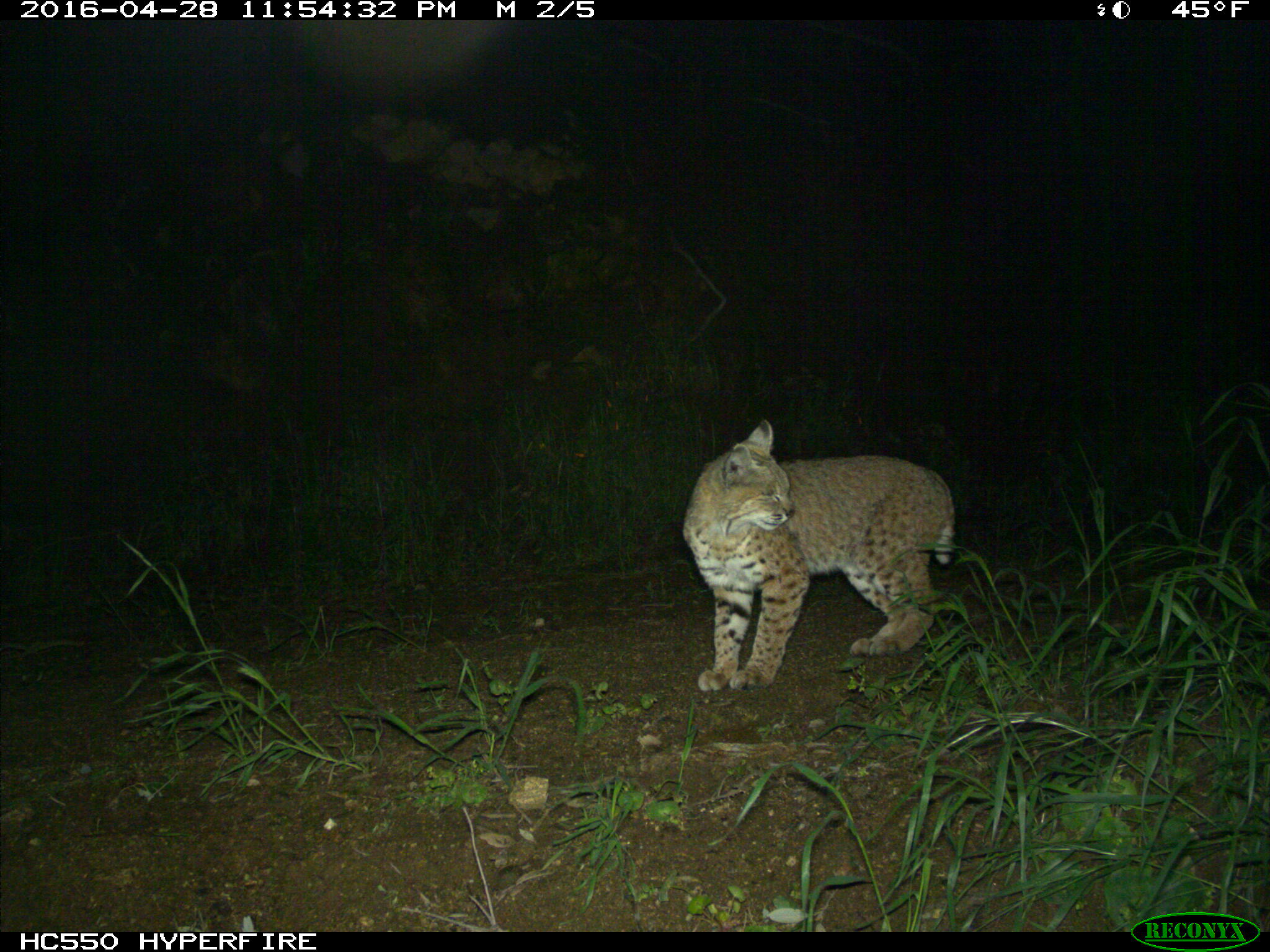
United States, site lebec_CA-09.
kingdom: Animalia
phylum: Chordata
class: Mammalia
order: Carnivora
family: Felidae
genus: Lynx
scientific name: Lynx rufus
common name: bobcat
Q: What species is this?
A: Lynx rufus (bobcat).